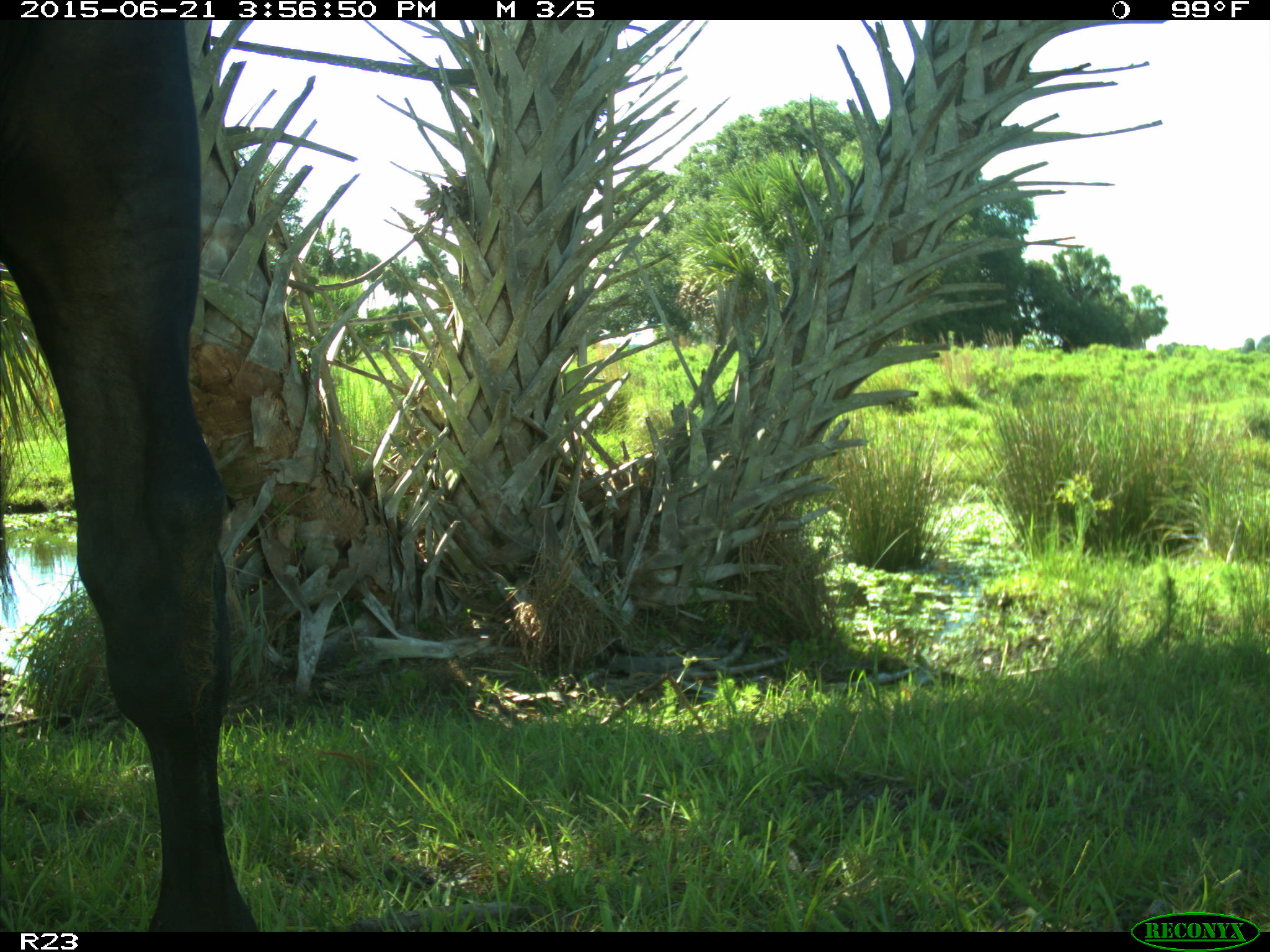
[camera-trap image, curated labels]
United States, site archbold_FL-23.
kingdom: Animalia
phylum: Chordata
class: Mammalia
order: Artiodactyla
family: Bovidae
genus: Bos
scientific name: Bos taurus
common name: domestic cow